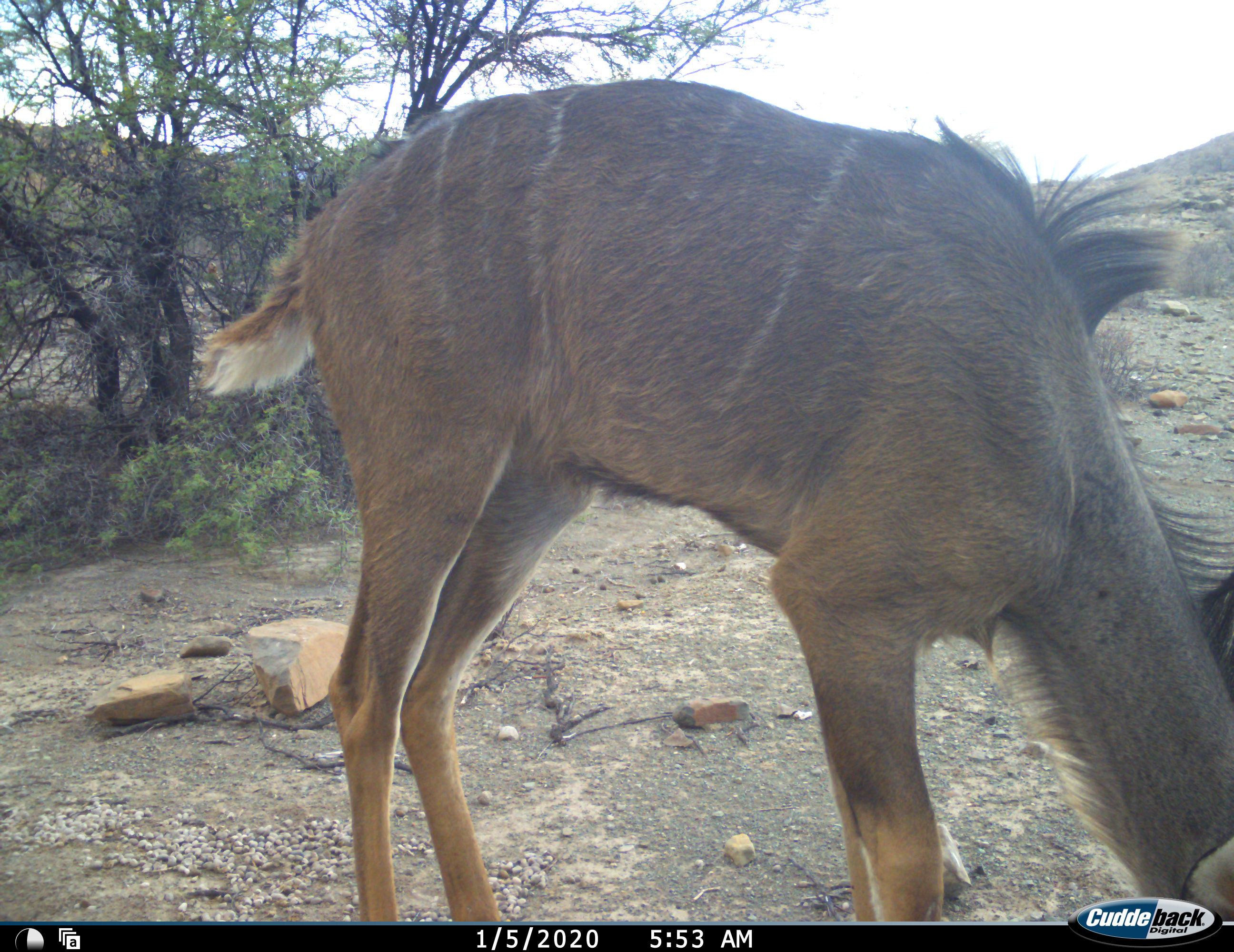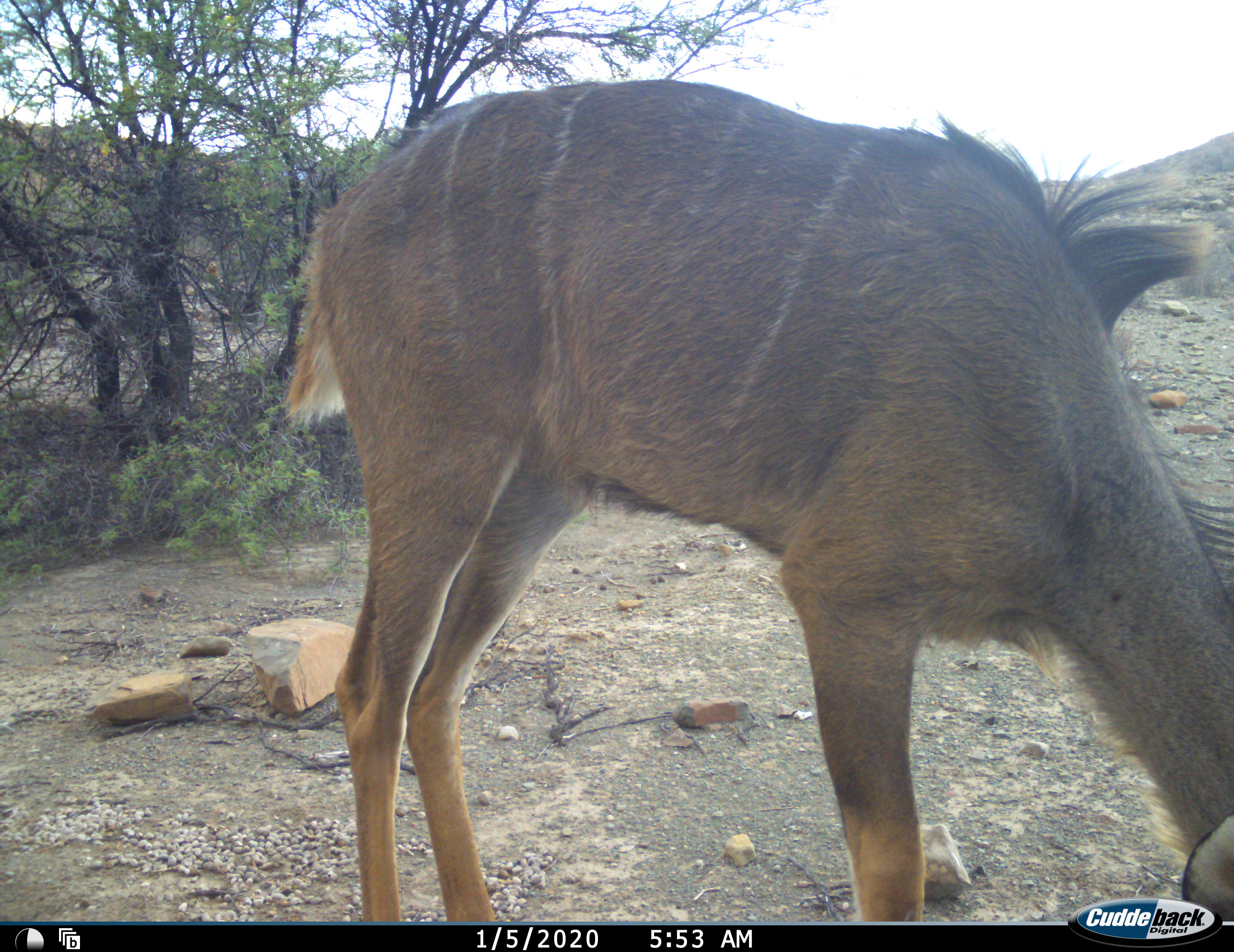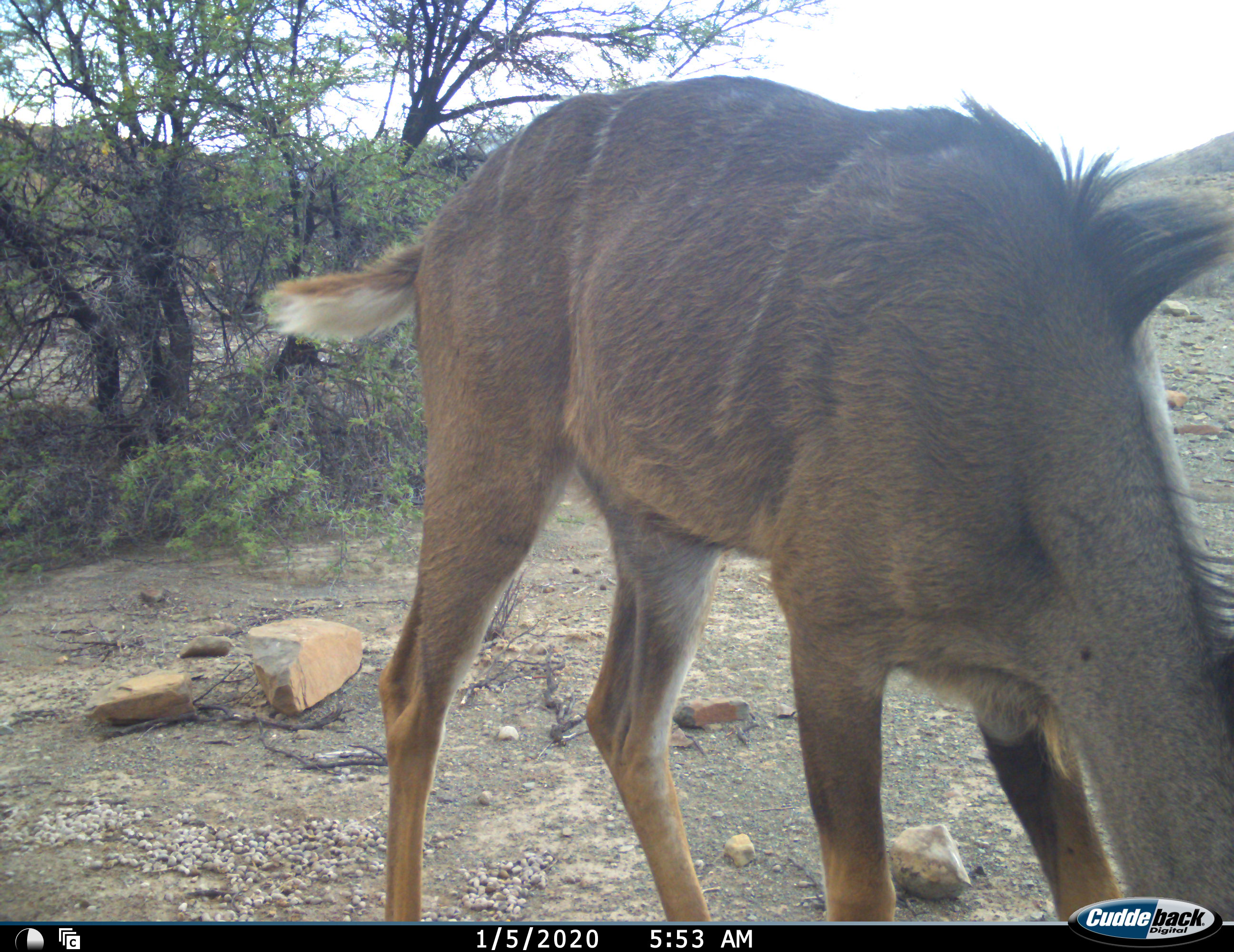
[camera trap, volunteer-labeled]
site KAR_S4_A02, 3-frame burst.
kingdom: Animalia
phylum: Chordata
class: Mammalia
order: Artiodactyla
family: Bovidae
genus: Tragelaphus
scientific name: Tragelaphus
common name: kudu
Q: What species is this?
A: Kudu (Tragelaphus).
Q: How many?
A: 1.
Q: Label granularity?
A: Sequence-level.